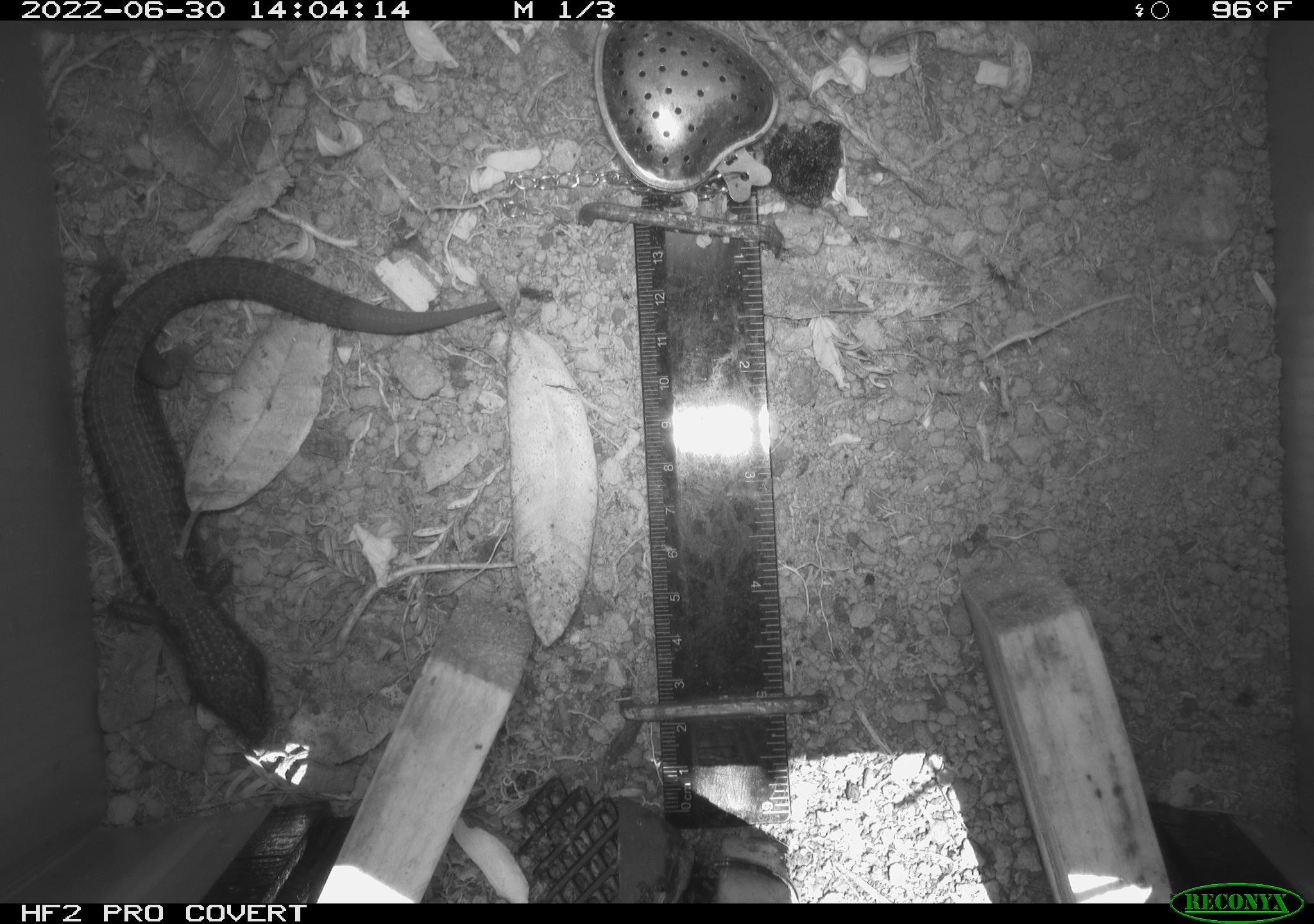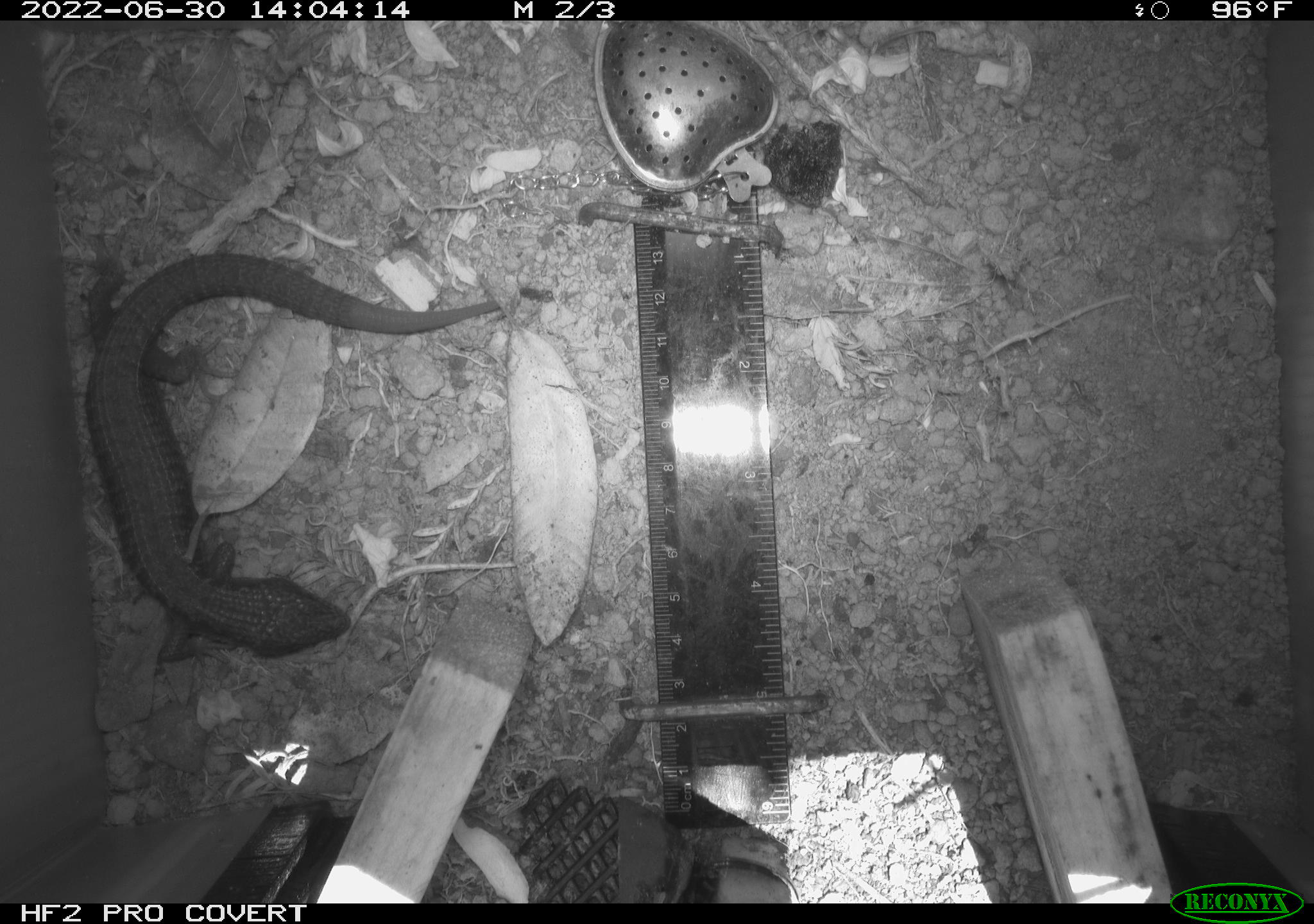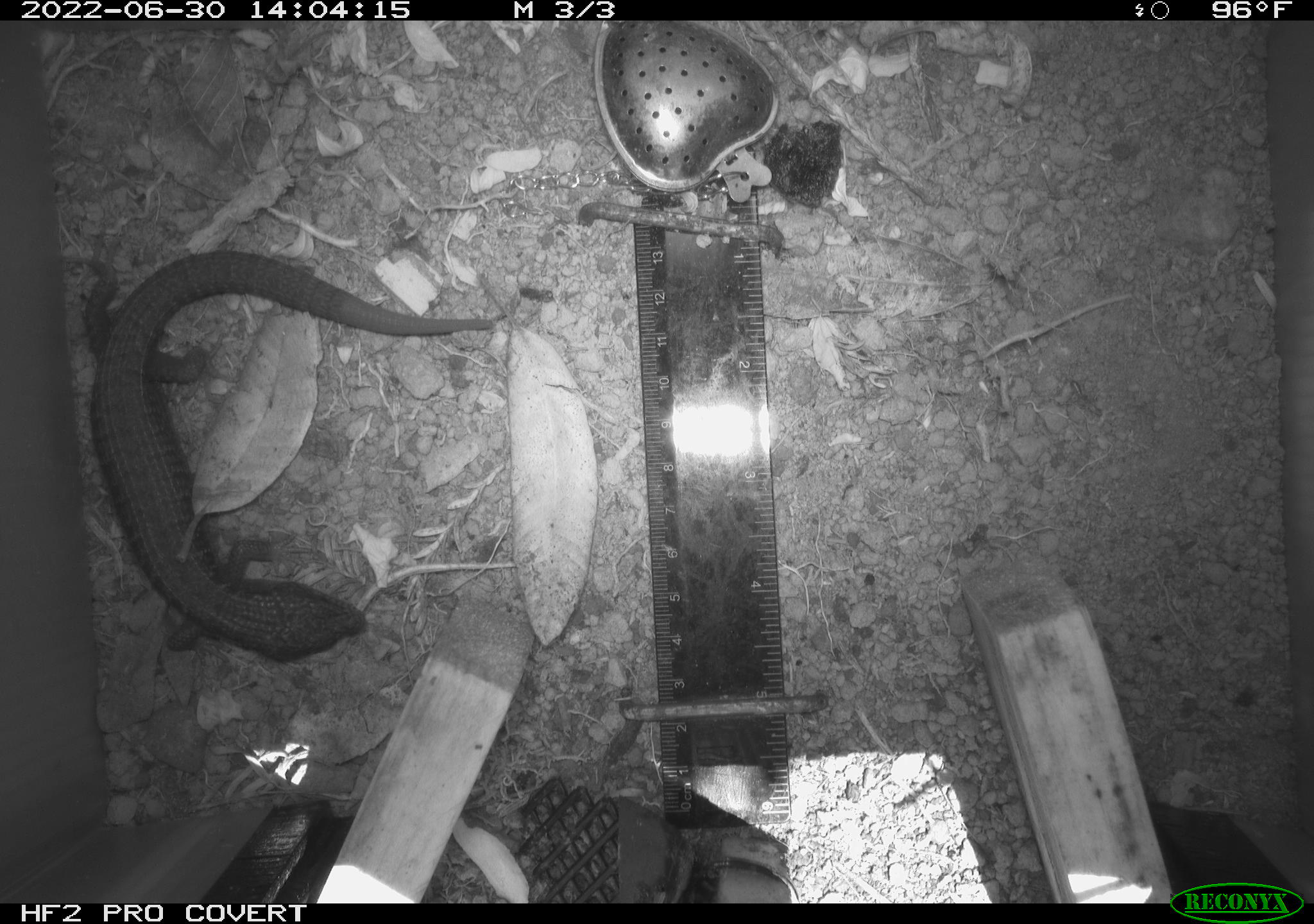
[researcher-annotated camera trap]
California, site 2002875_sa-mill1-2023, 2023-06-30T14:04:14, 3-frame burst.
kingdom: Animalia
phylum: Chordata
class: Reptilia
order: Squamata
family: Anguidae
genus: Elgaria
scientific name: Elgaria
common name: alligator lizards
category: elgaria species